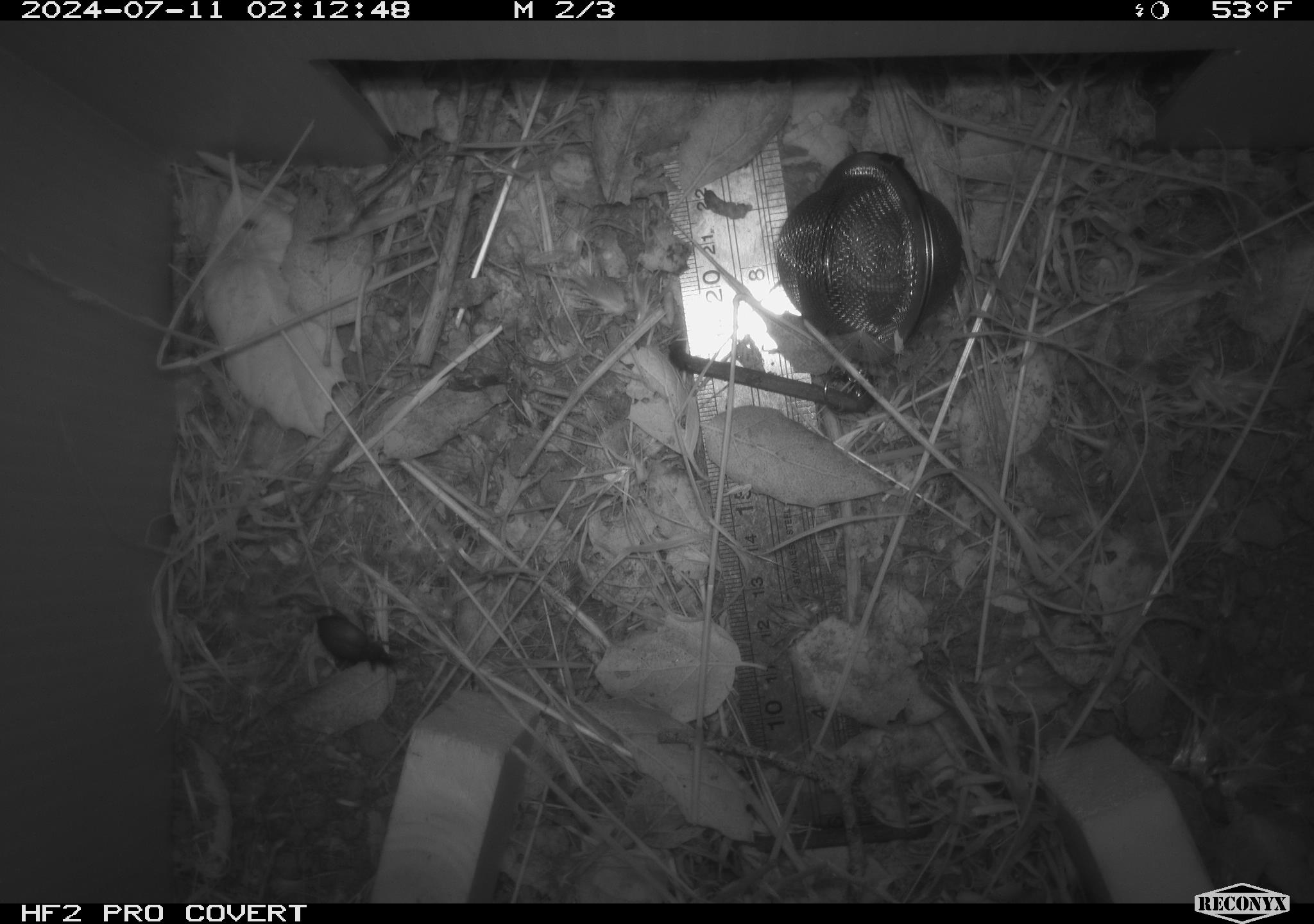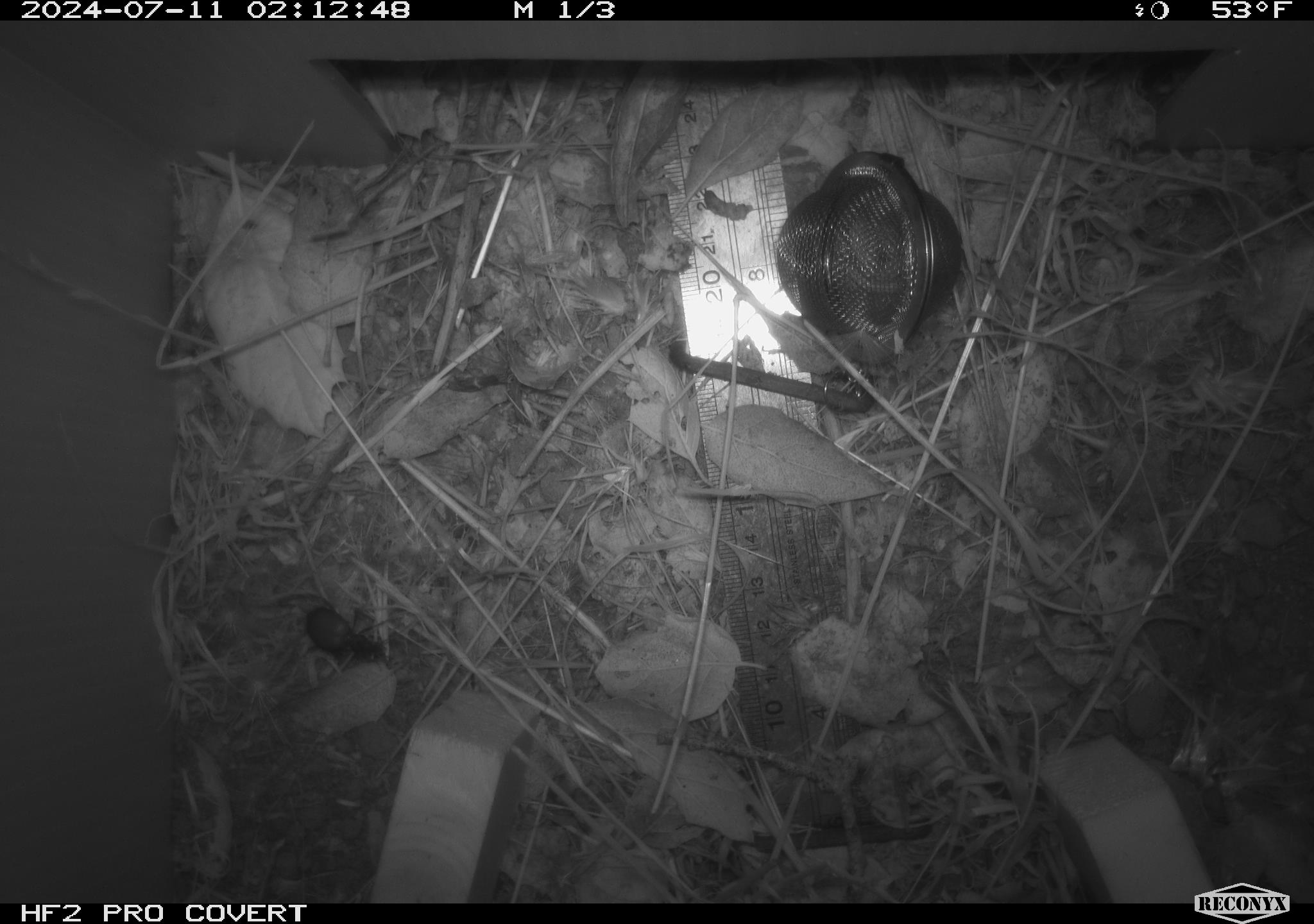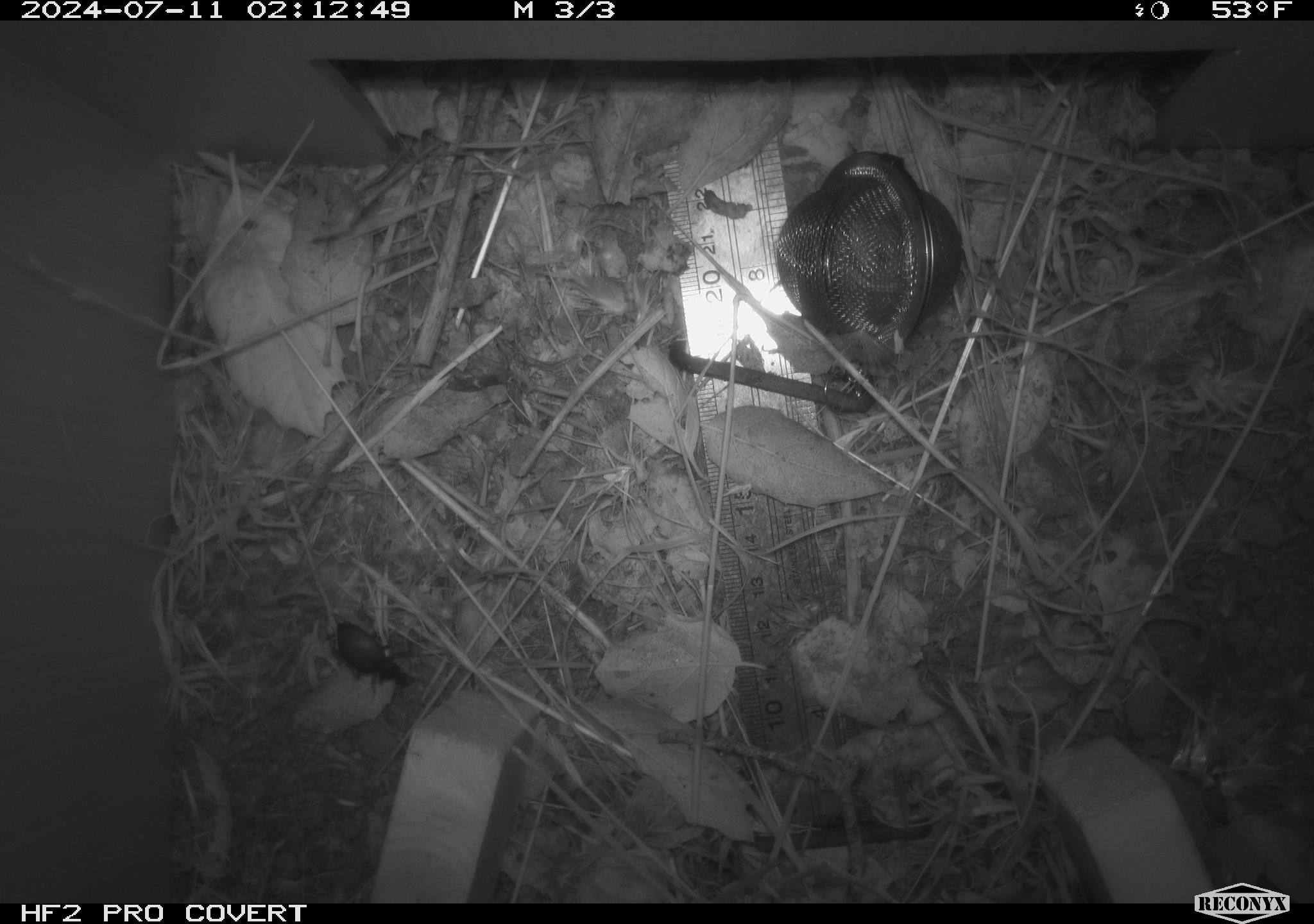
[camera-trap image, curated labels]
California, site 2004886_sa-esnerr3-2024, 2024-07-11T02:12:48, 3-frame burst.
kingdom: Animalia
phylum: Arthropoda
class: Insecta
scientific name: Insecta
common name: insect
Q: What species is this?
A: Insect (Insecta).